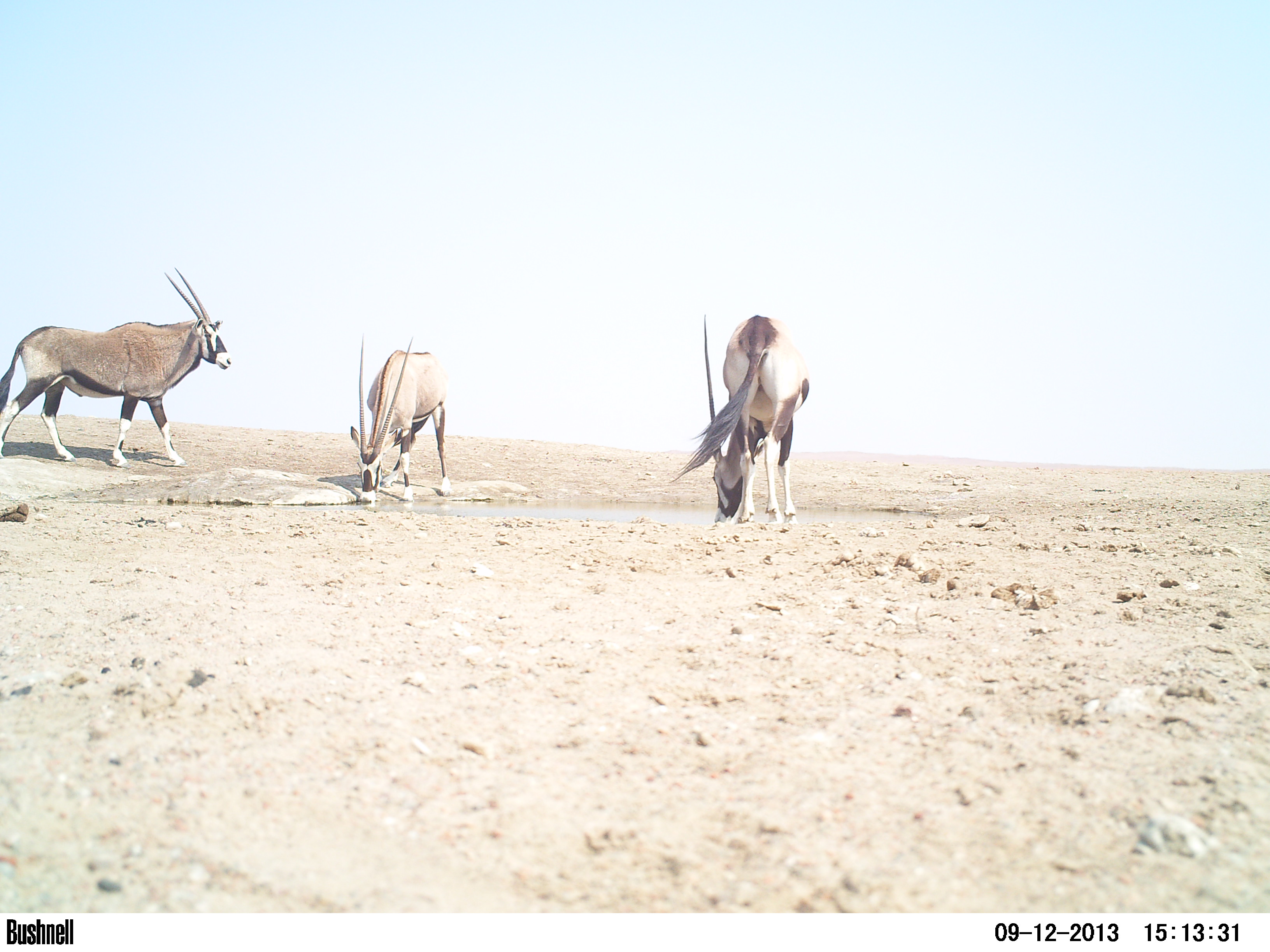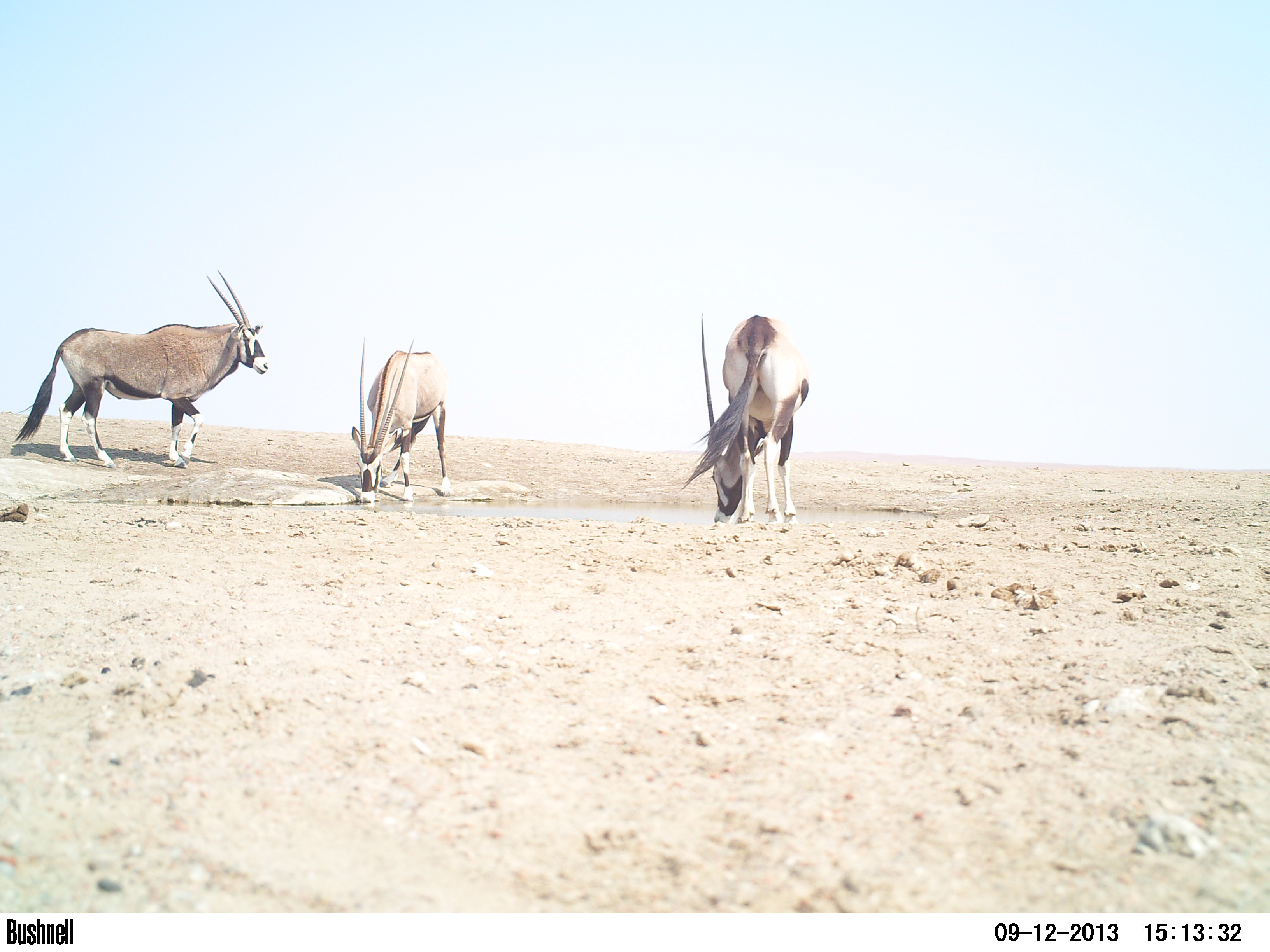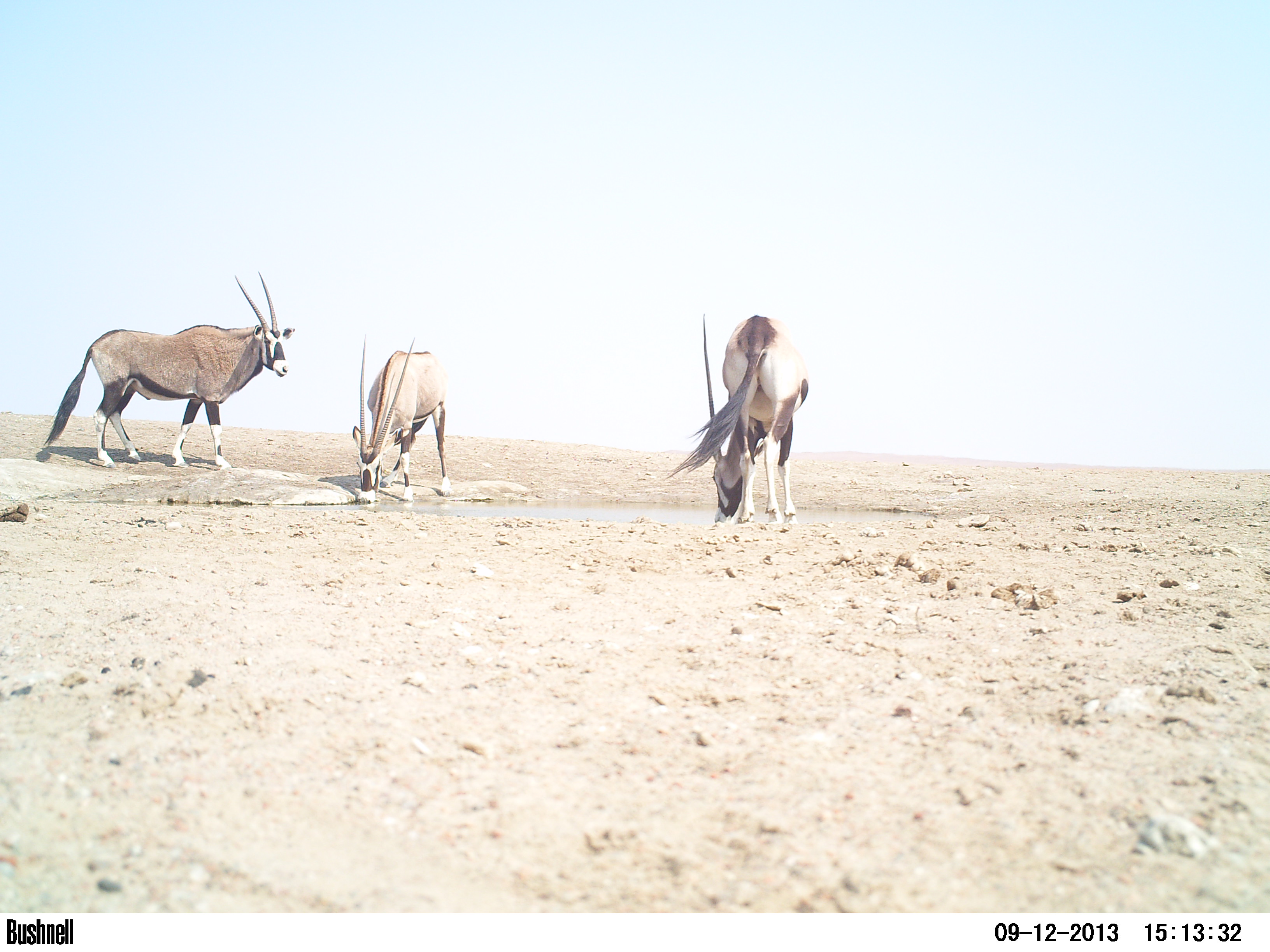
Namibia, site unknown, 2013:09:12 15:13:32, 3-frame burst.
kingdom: Animalia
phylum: Chordata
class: Mammalia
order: Artiodactyla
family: Bovidae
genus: Oryx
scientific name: Oryx gazella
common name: gemsbok